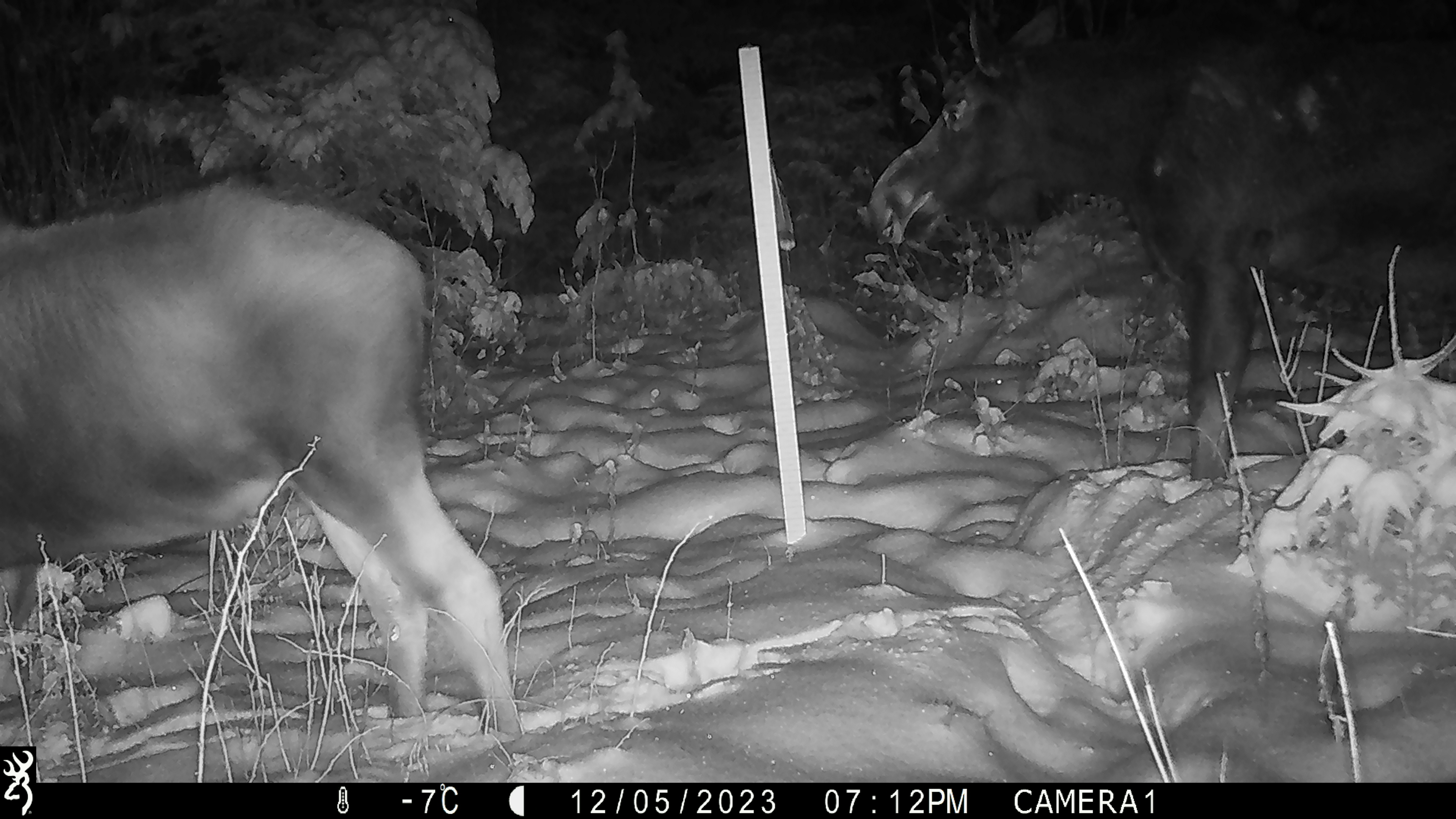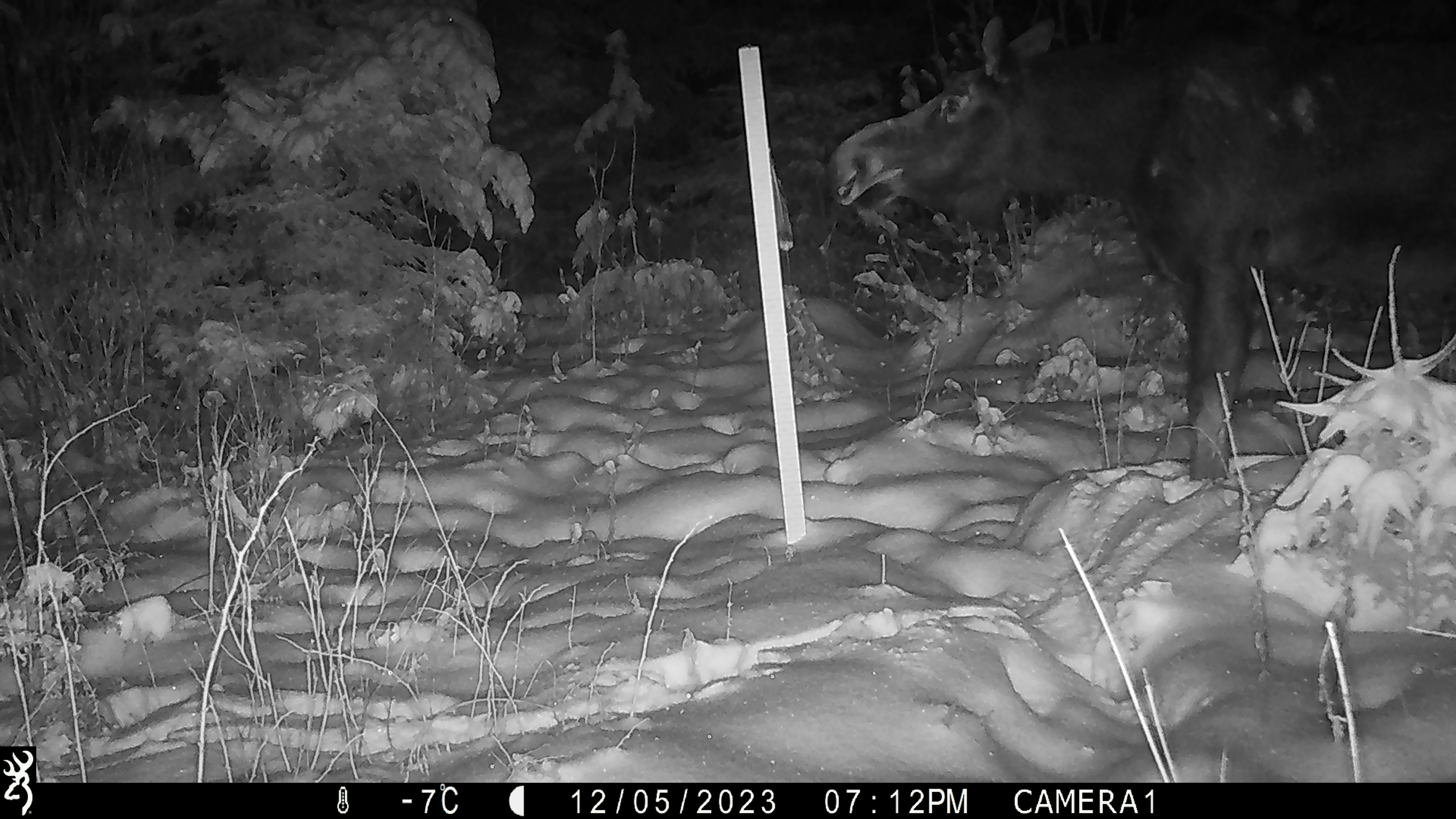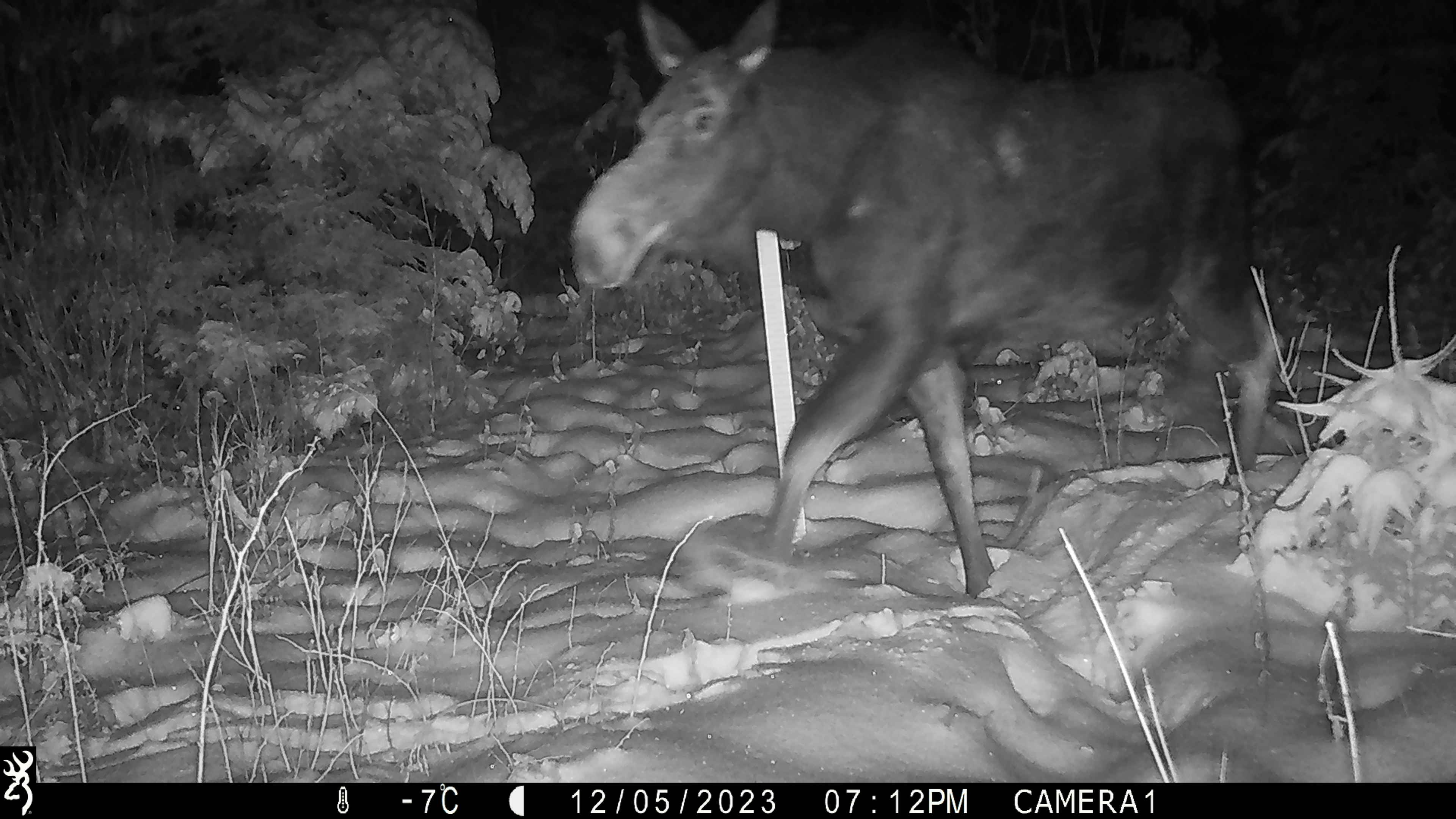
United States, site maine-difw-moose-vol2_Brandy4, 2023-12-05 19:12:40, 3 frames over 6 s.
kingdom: Animalia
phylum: Chordata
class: Mammalia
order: Artiodactyla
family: Cervidae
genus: Alces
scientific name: Alces alces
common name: moose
Moose (Alces alces).